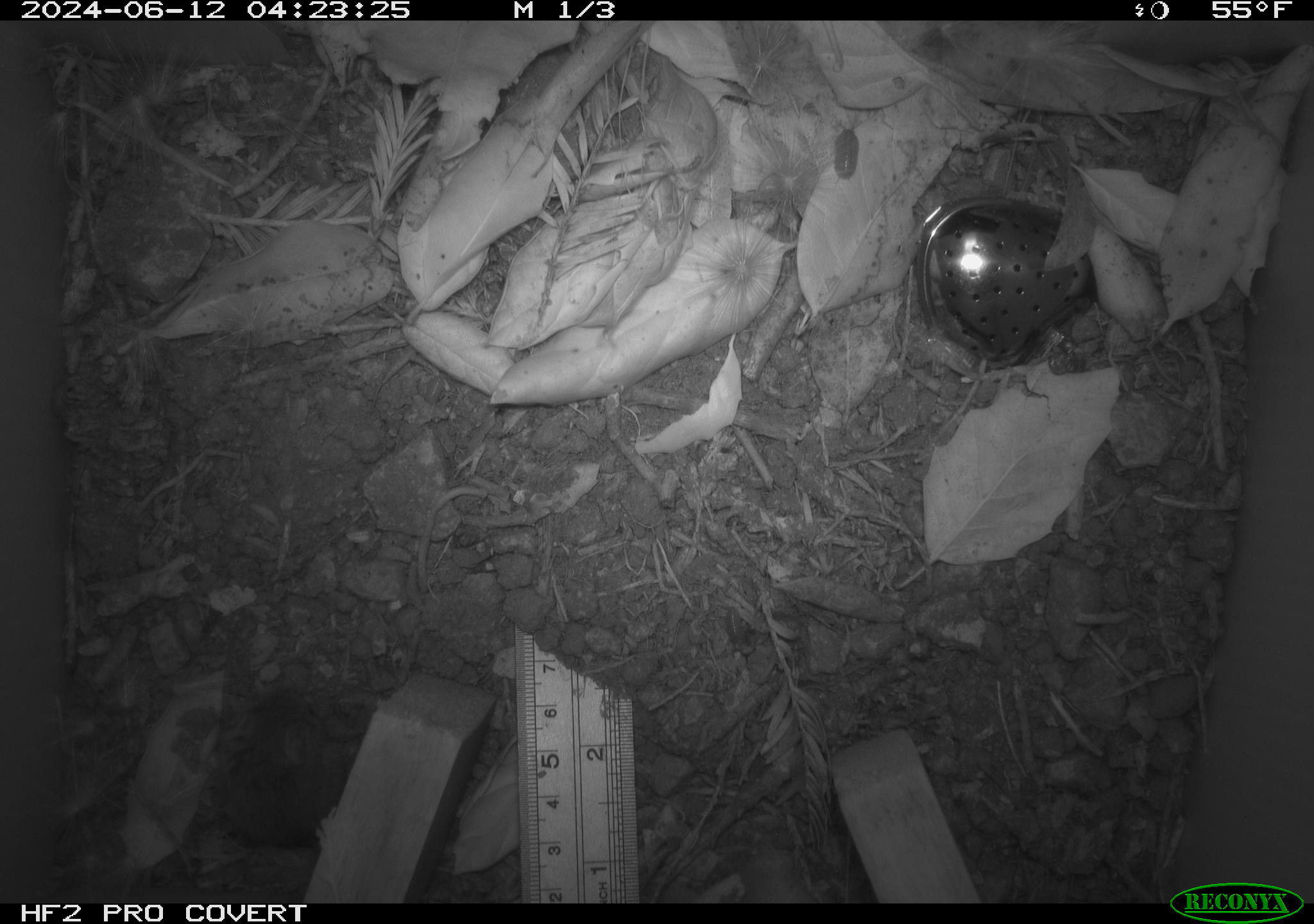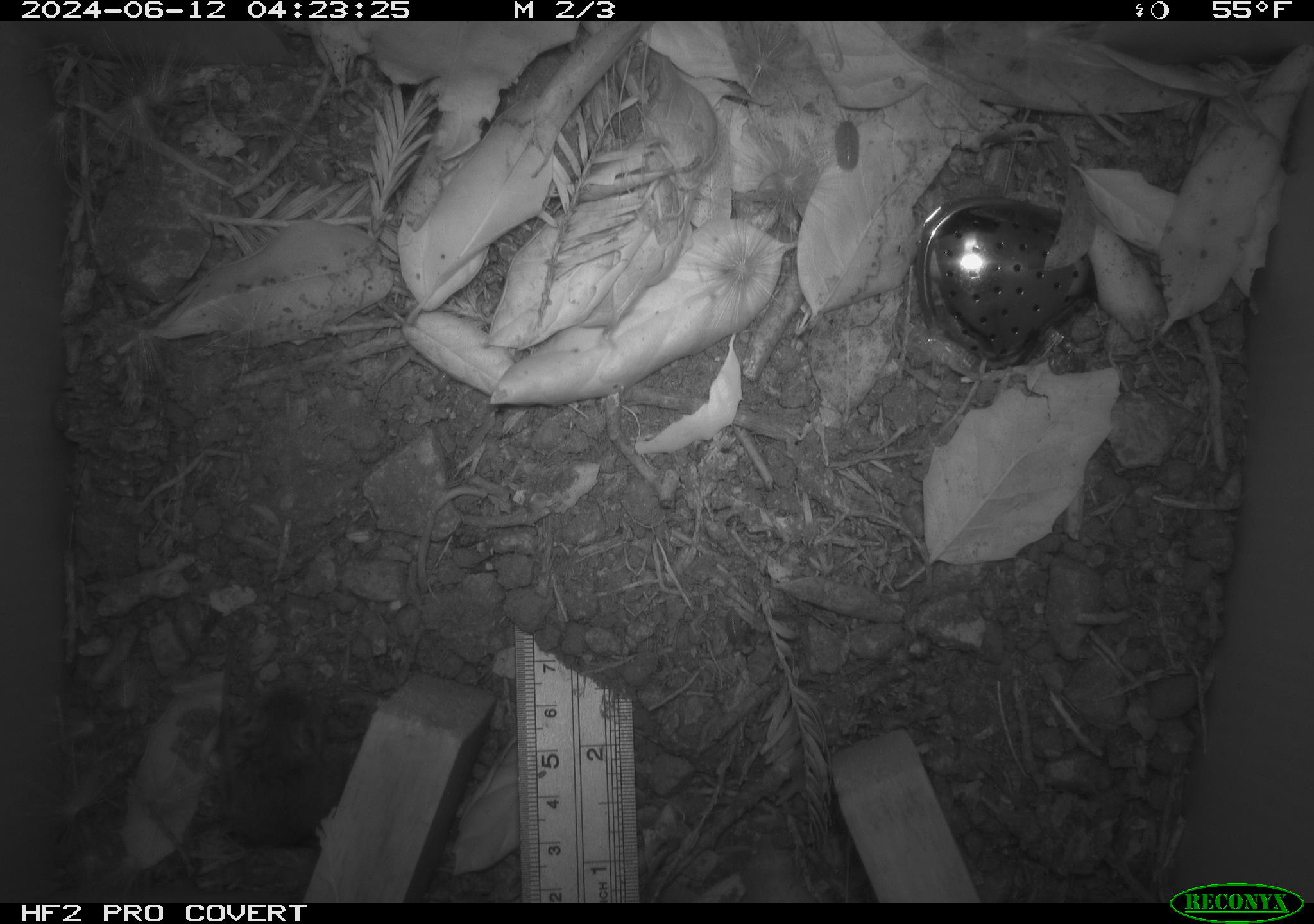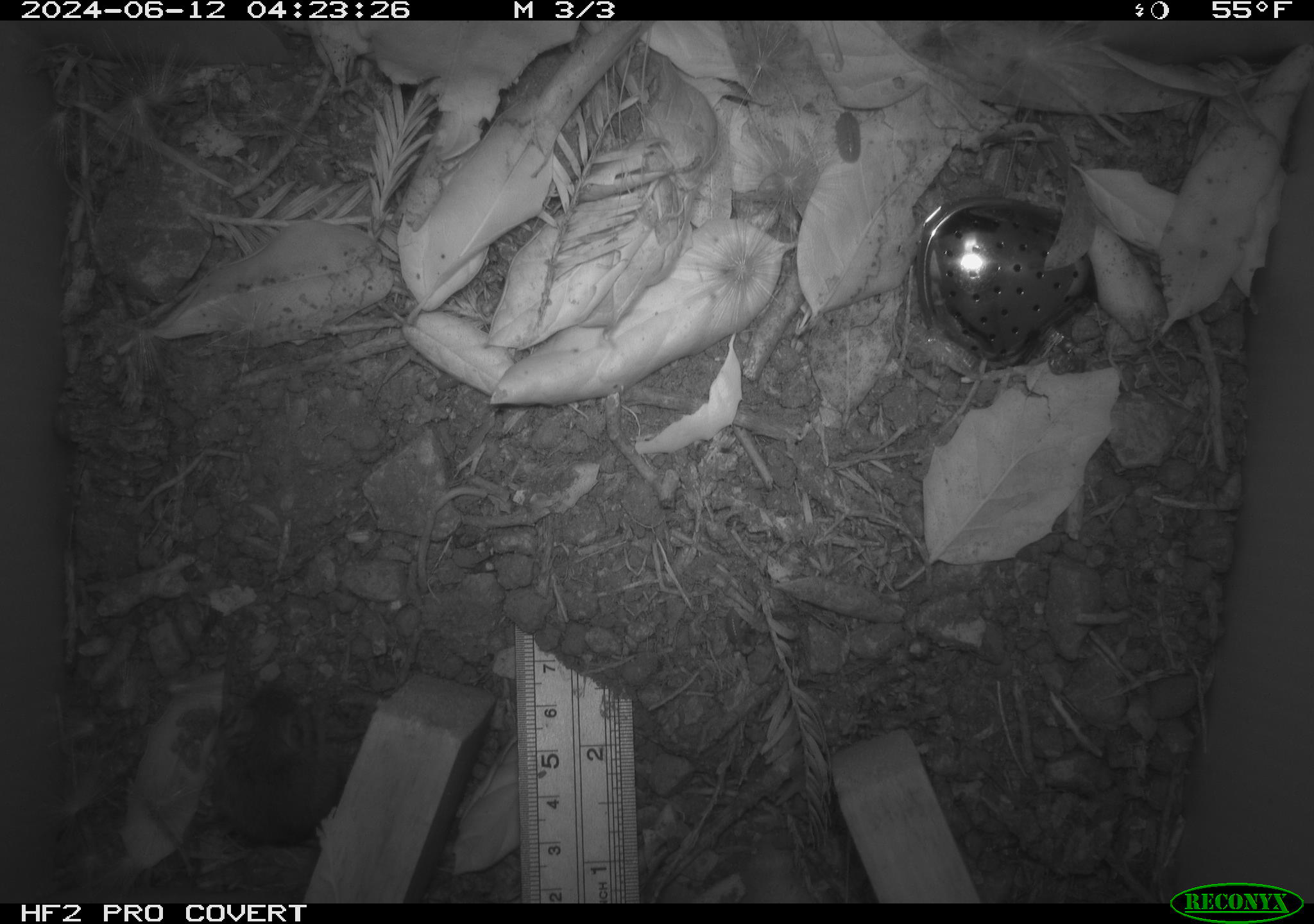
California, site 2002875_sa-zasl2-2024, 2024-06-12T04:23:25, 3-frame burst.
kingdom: Animalia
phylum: Chordata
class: Mammalia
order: Rodentia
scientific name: Rodentia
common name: rodent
Rodent (Rodentia).